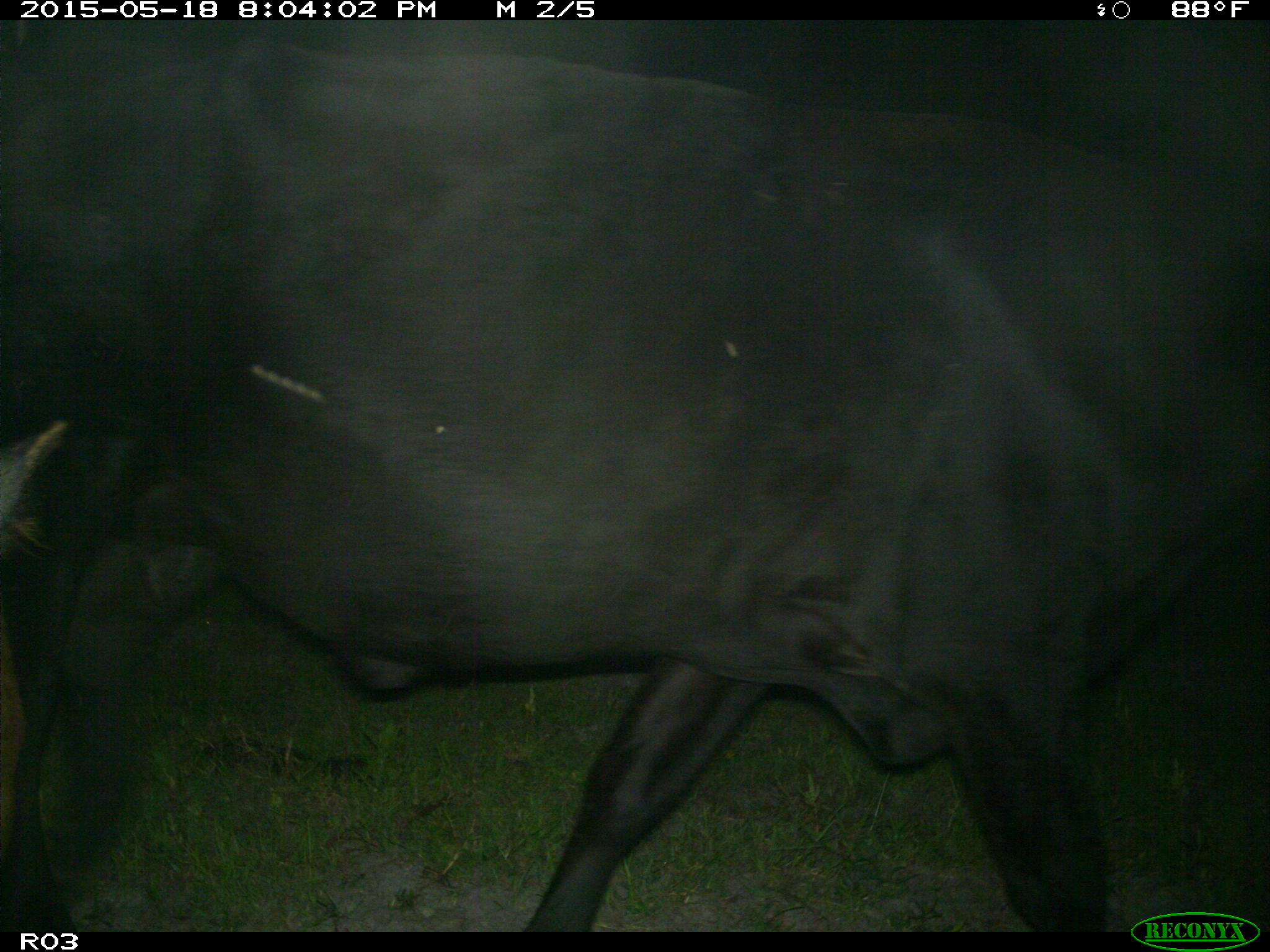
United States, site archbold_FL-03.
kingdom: Animalia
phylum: Chordata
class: Mammalia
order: Artiodactyla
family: Bovidae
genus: Bos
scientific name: Bos taurus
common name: domestic cow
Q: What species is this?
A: Bos taurus (domestic cow).